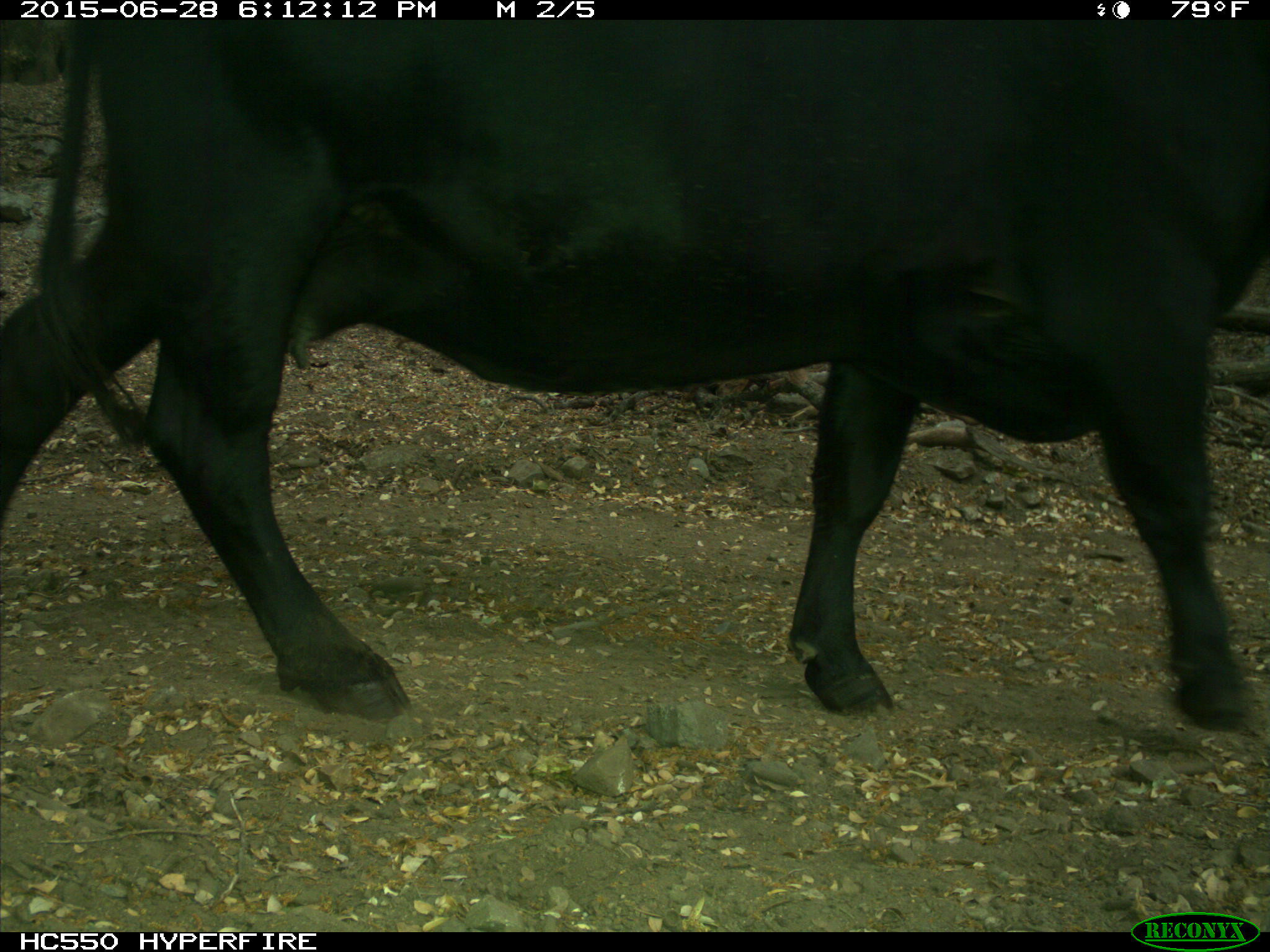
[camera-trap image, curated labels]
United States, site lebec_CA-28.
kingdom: Animalia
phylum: Chordata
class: Mammalia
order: Artiodactyla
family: Bovidae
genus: Bos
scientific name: Bos taurus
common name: domestic cow